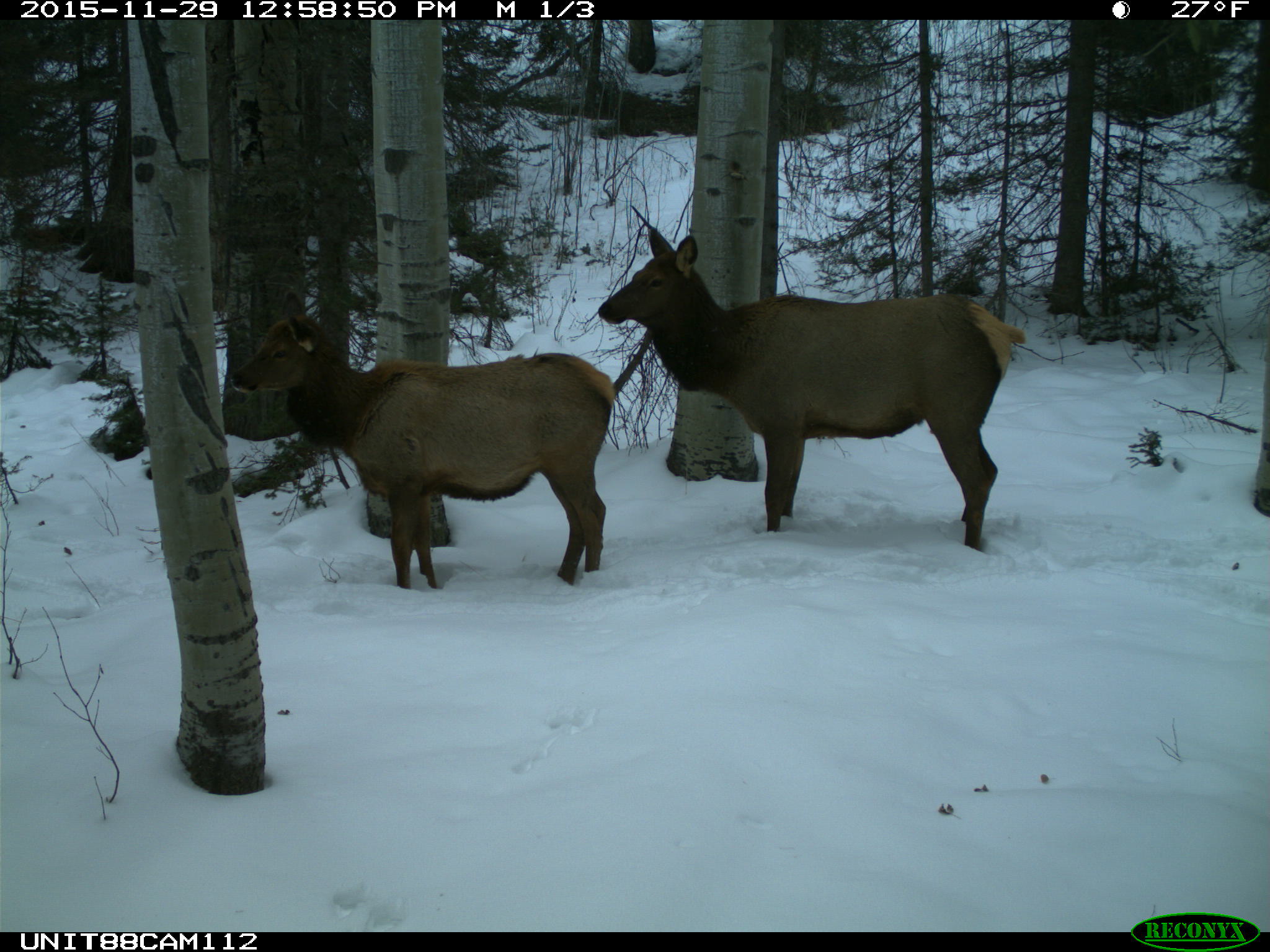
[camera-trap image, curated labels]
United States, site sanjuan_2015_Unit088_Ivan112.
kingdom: Animalia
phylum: Chordata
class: Mammalia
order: Artiodactyla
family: Cervidae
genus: Cervus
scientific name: Cervus elaphus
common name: red deer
Cervus elaphus (red deer).